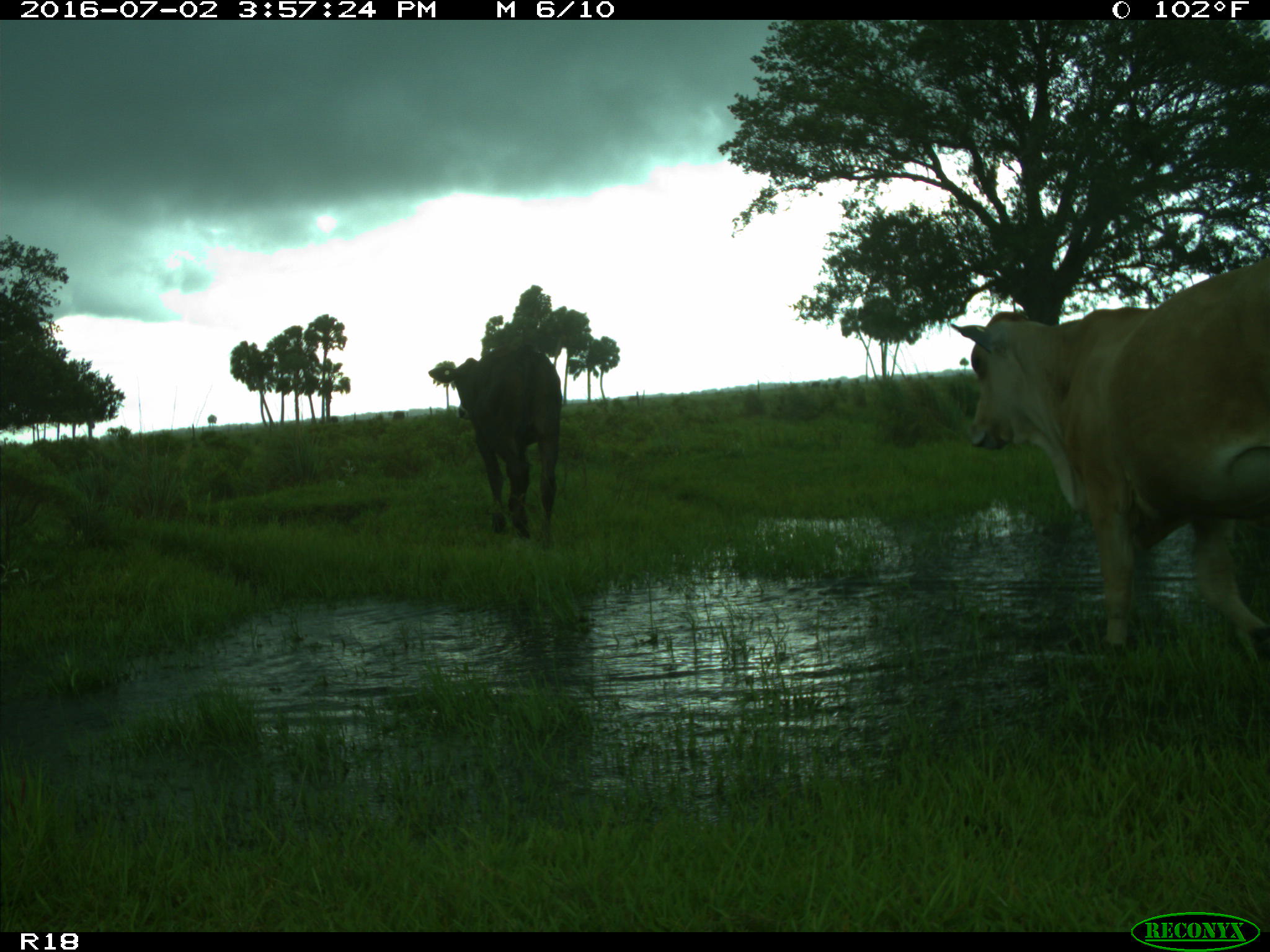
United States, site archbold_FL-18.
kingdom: Animalia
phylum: Chordata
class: Mammalia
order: Artiodactyla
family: Bovidae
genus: Bos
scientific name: Bos taurus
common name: domestic cow